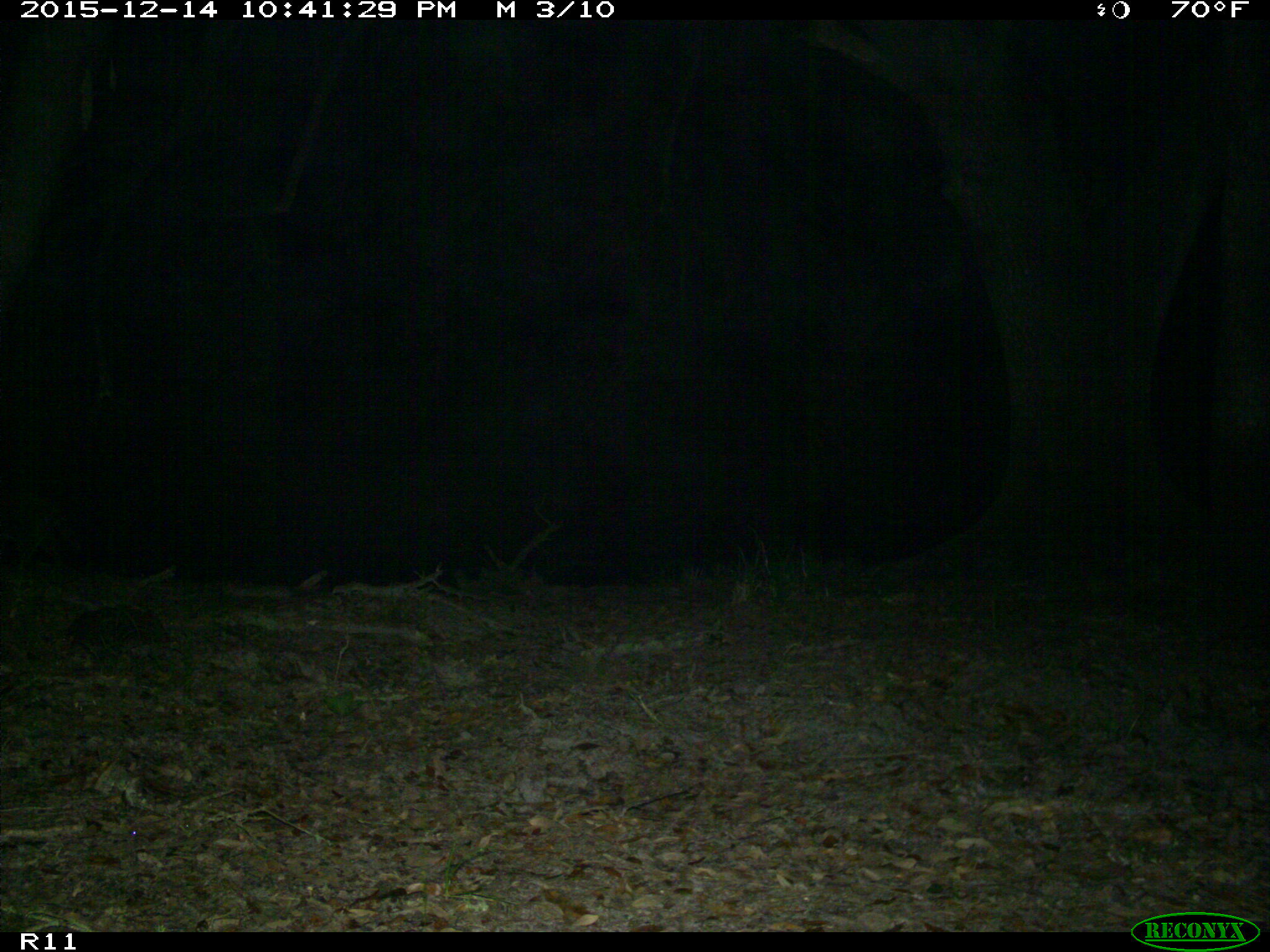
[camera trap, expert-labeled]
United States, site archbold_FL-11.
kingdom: Animalia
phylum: Chordata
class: Mammalia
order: Carnivora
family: Procyonidae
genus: Procyon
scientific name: Procyon lotor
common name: common raccoon